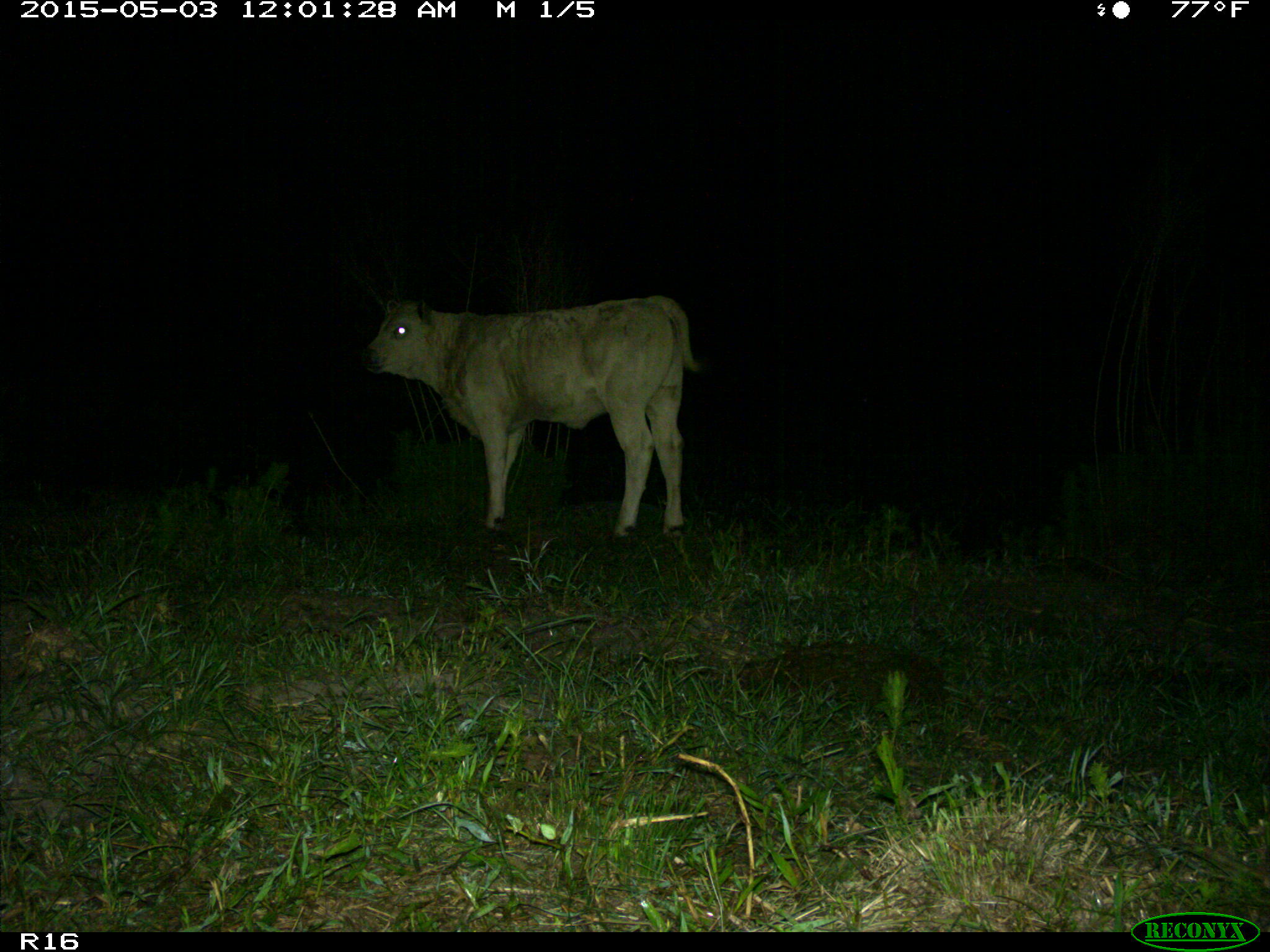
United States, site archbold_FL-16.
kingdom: Animalia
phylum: Chordata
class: Mammalia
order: Artiodactyla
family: Bovidae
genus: Bos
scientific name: Bos taurus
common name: domestic cow